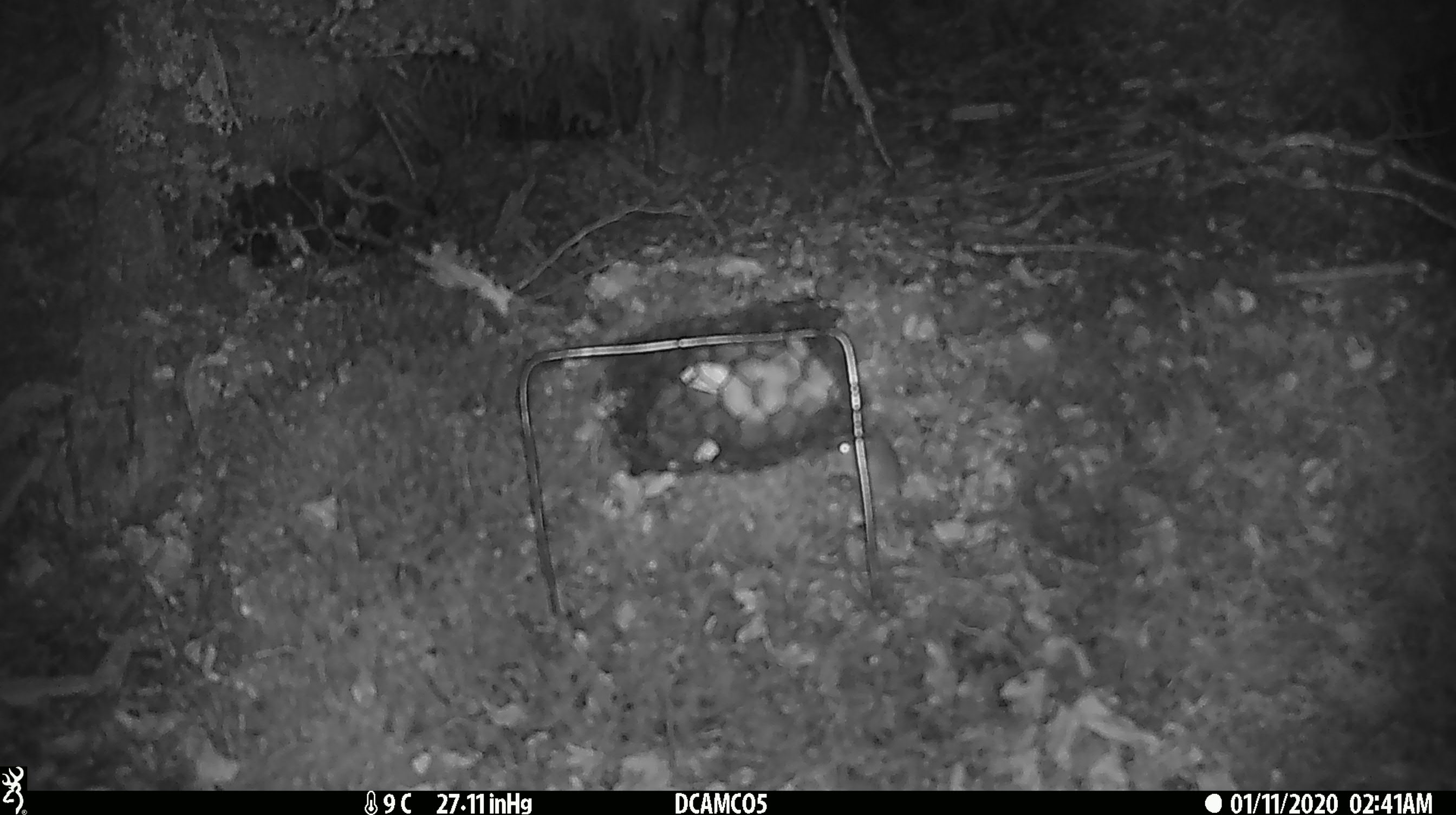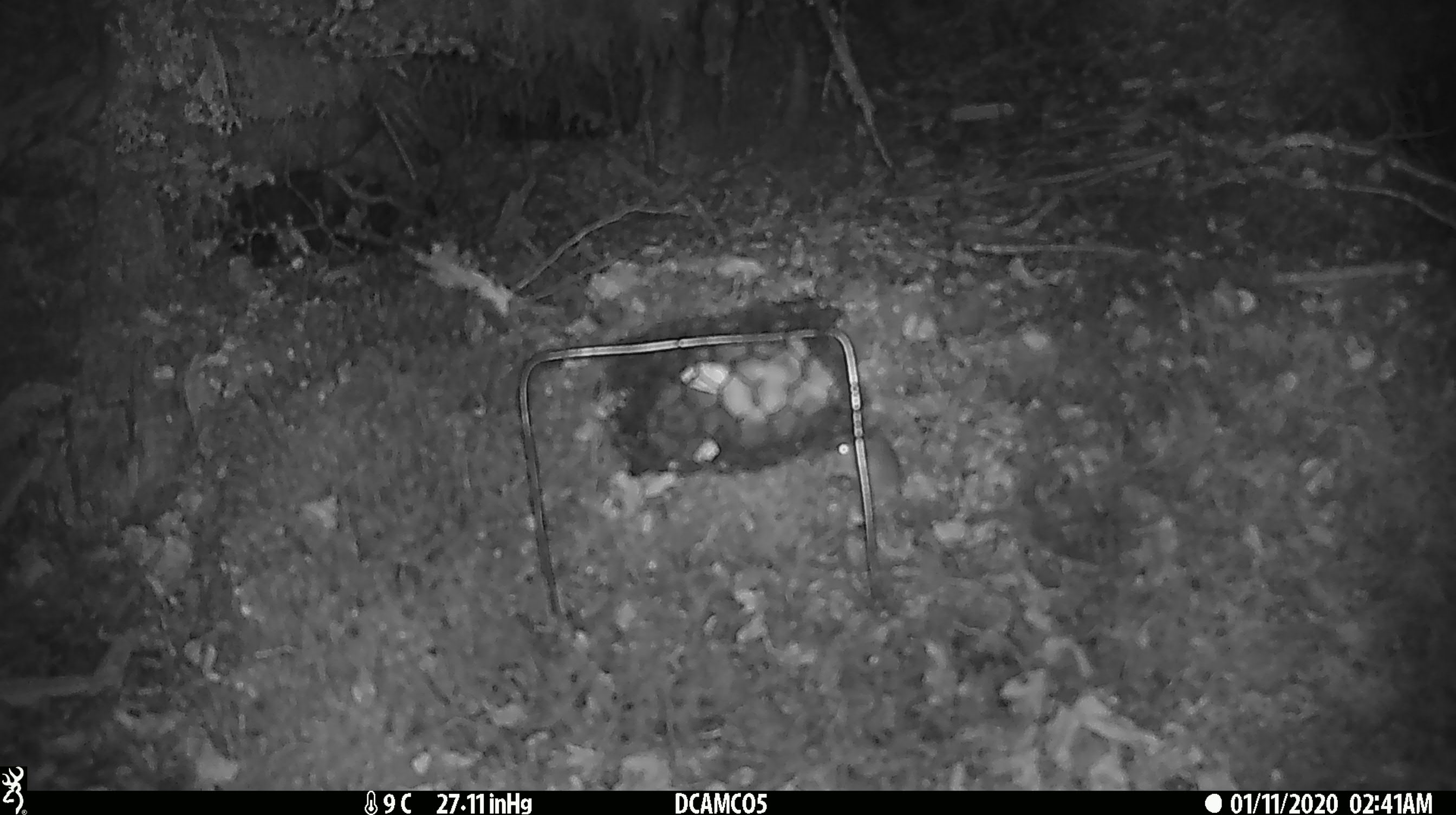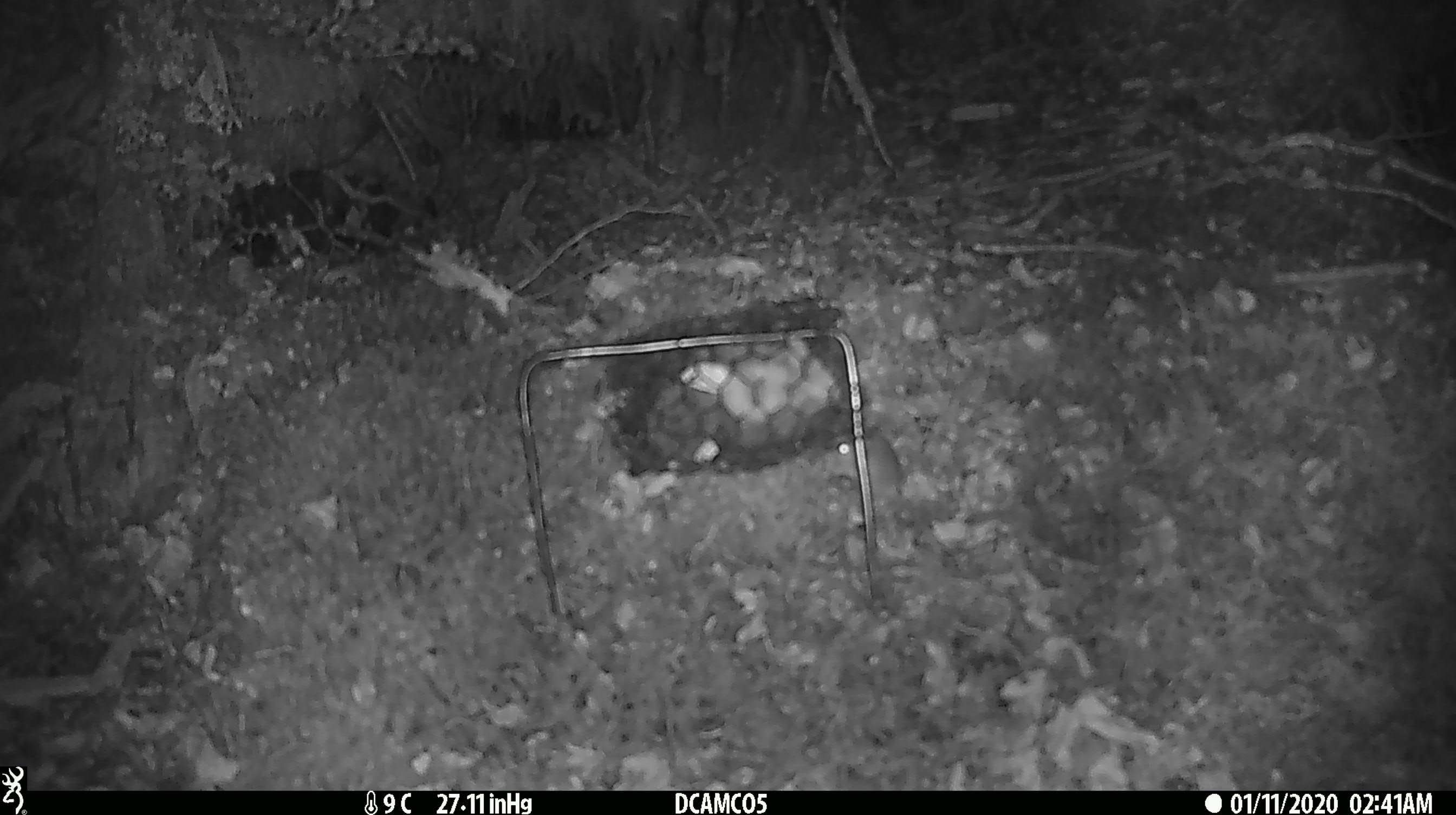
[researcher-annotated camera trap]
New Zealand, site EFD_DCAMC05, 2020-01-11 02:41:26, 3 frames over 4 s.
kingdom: Animalia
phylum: Chordata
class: Mammalia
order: Rodentia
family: Muridae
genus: Mus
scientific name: Mus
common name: mouse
Mouse (Mus).